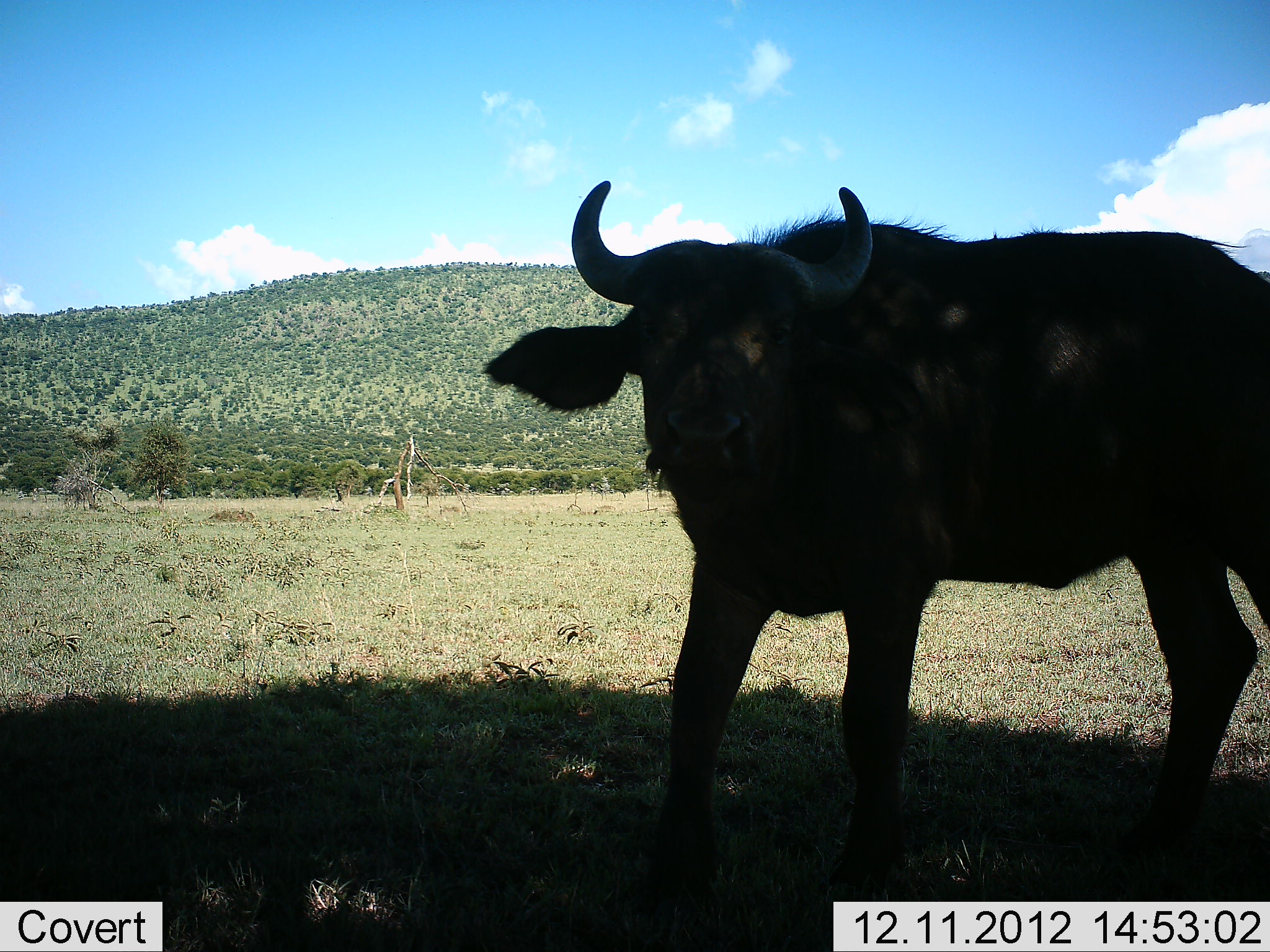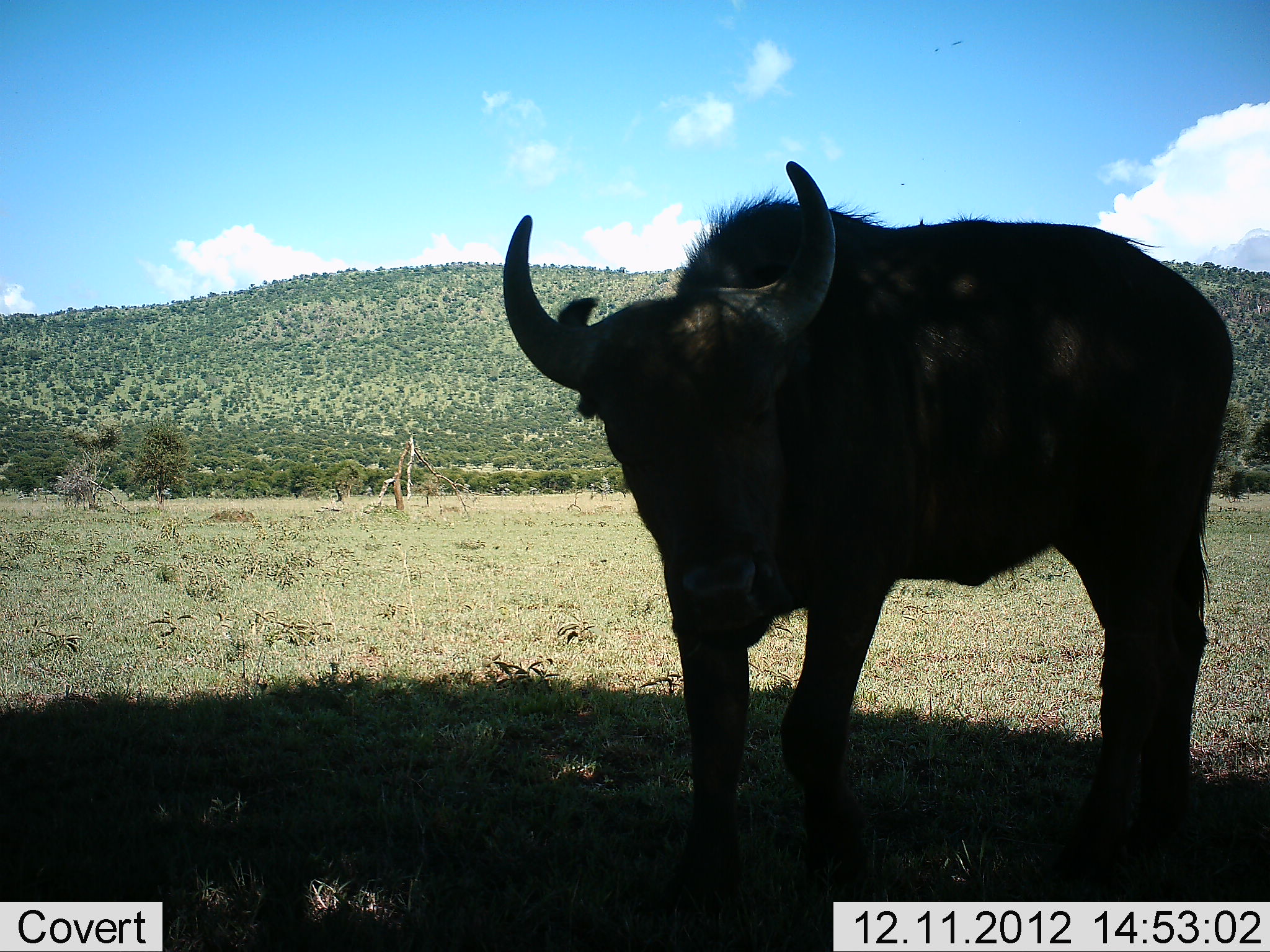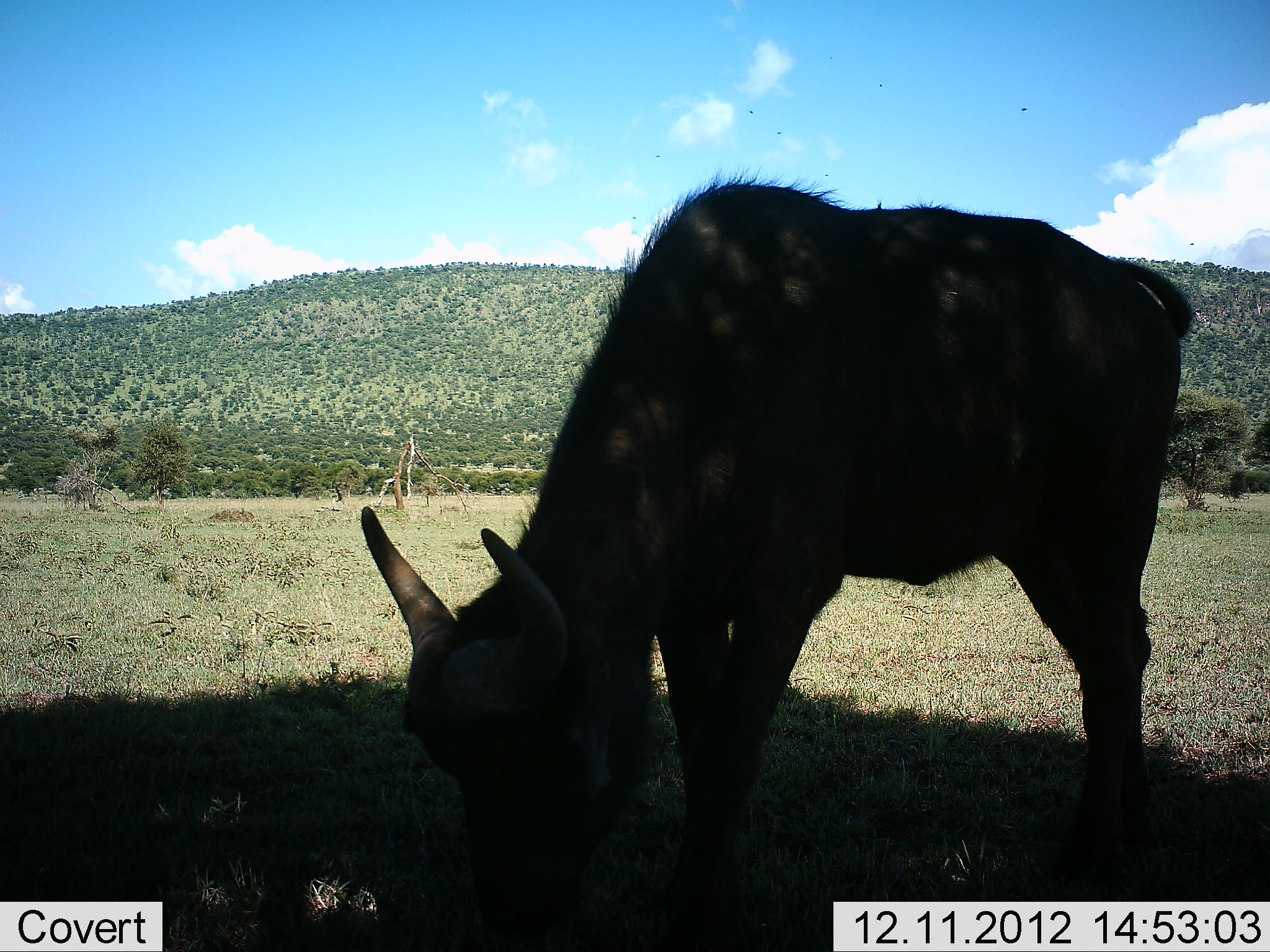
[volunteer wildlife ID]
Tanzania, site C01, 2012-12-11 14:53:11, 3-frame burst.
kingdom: Animalia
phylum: Chordata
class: Mammalia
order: Artiodactyla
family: Bovidae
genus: Syncerus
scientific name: Syncerus caffer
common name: cape buffalo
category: buffalo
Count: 1.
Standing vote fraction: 52%.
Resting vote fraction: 0%.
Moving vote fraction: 39%.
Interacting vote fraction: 0%.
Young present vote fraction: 30%.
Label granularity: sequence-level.